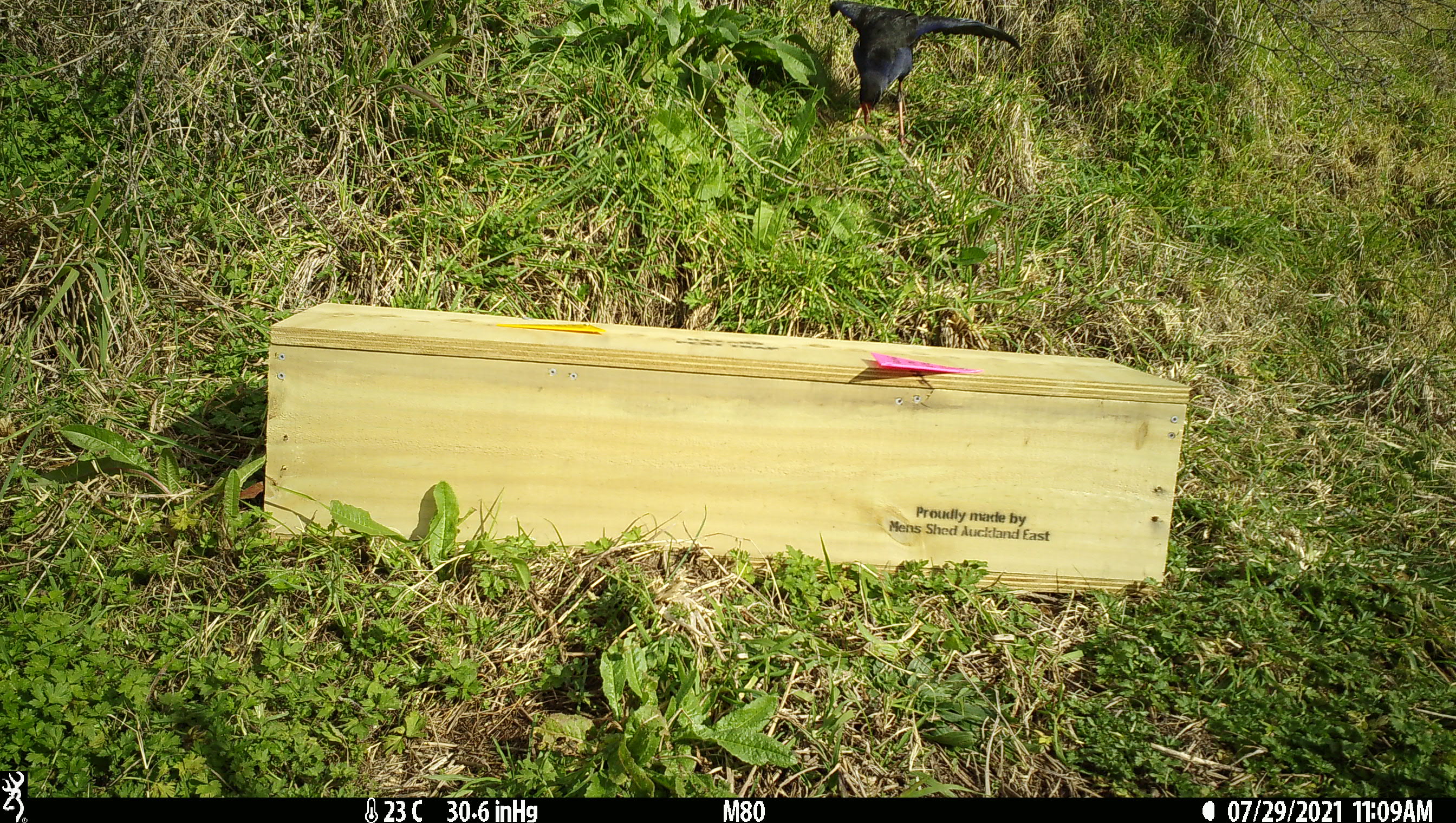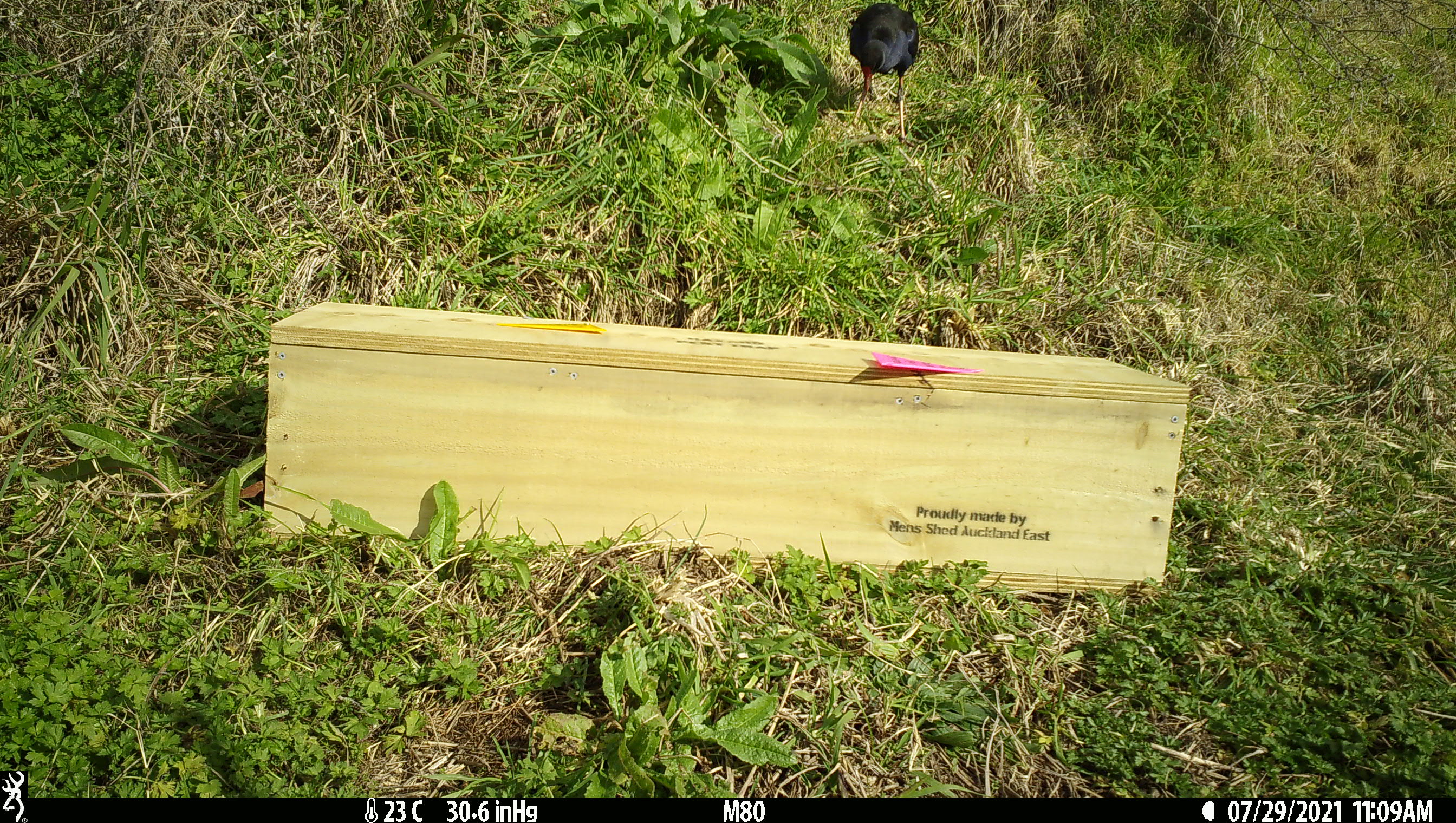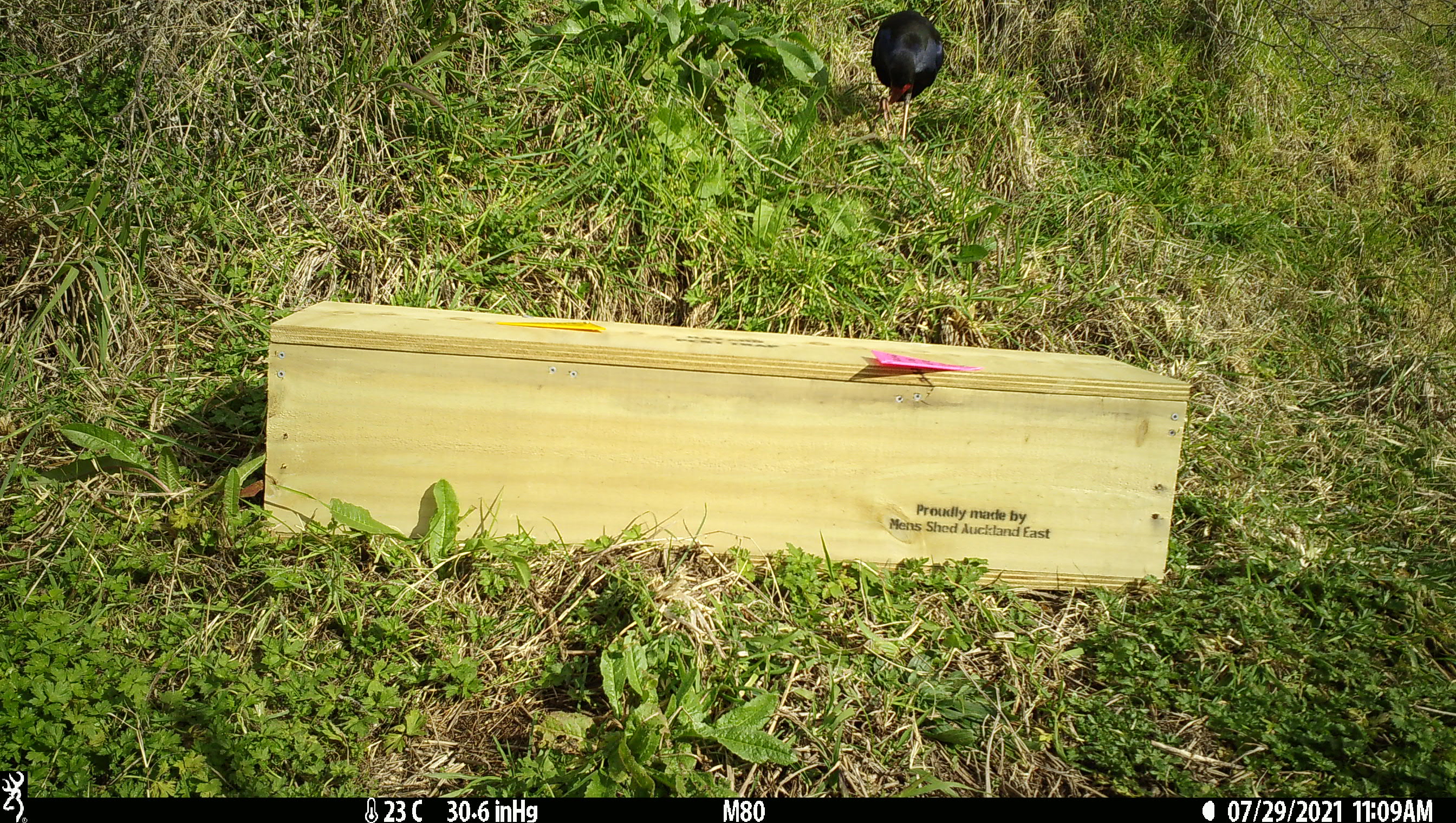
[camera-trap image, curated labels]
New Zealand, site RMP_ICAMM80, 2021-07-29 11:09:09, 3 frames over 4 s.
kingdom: Animalia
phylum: Chordata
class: Aves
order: Gruiformes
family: Rallidae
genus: Porphyrio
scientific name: Porphyrio melanotus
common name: australasian swamphen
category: pukeko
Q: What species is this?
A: Pukeko (australasian swamphen) (Porphyrio melanotus).